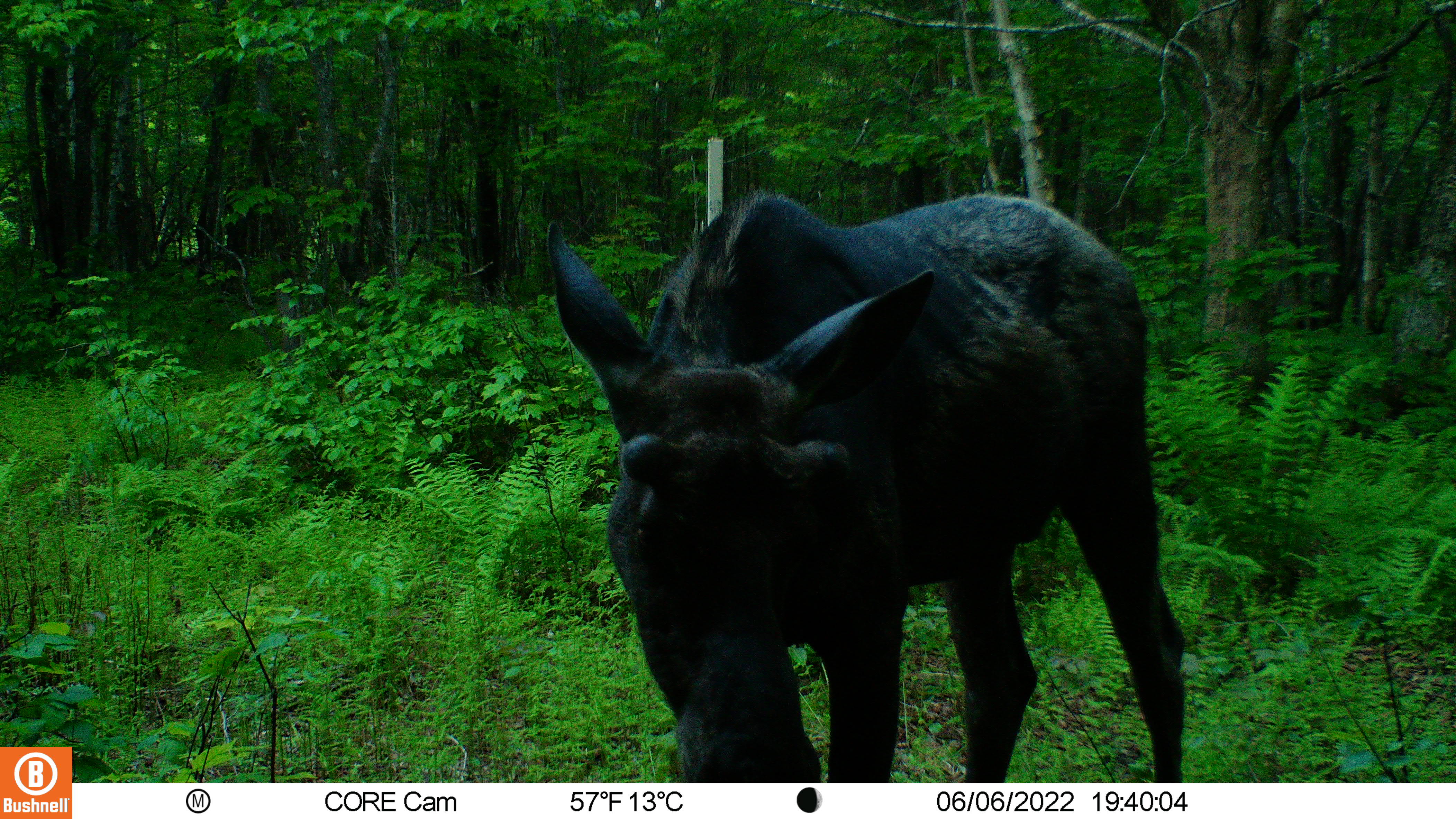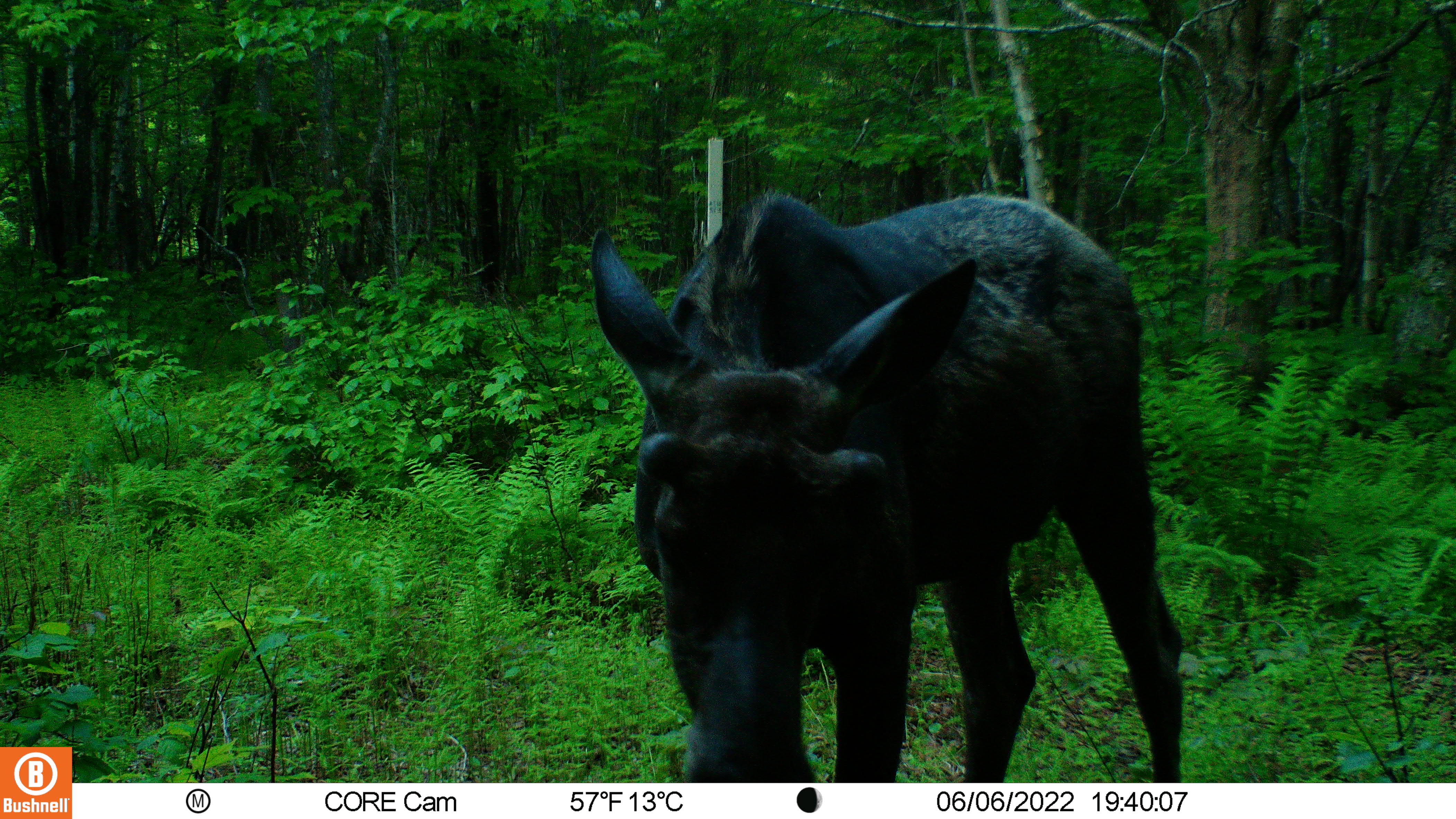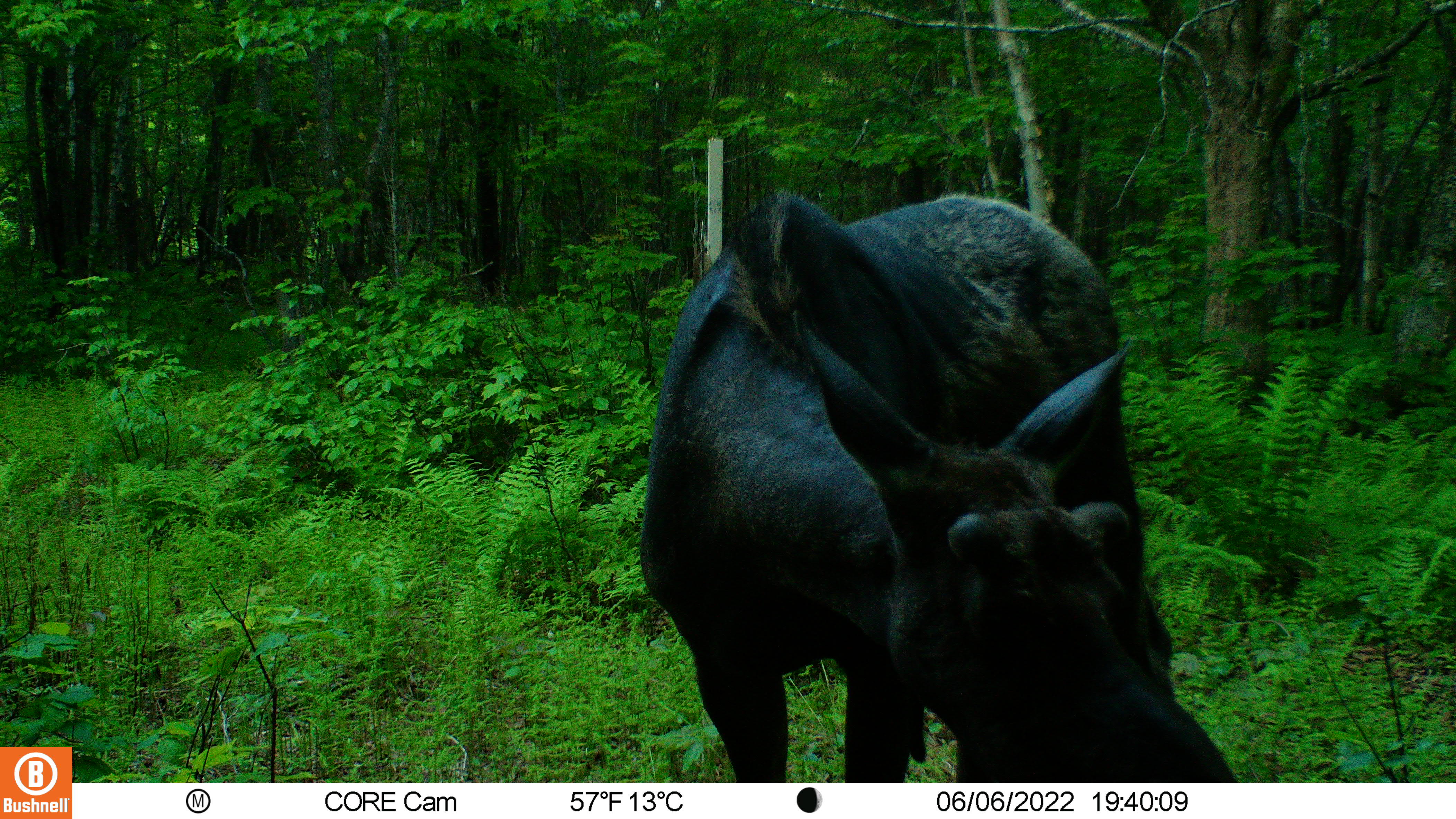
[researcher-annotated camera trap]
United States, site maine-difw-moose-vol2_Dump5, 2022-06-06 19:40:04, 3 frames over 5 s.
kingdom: Animalia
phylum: Chordata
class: Mammalia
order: Artiodactyla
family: Cervidae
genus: Alces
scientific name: Alces alces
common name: moose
Moose (Alces alces).